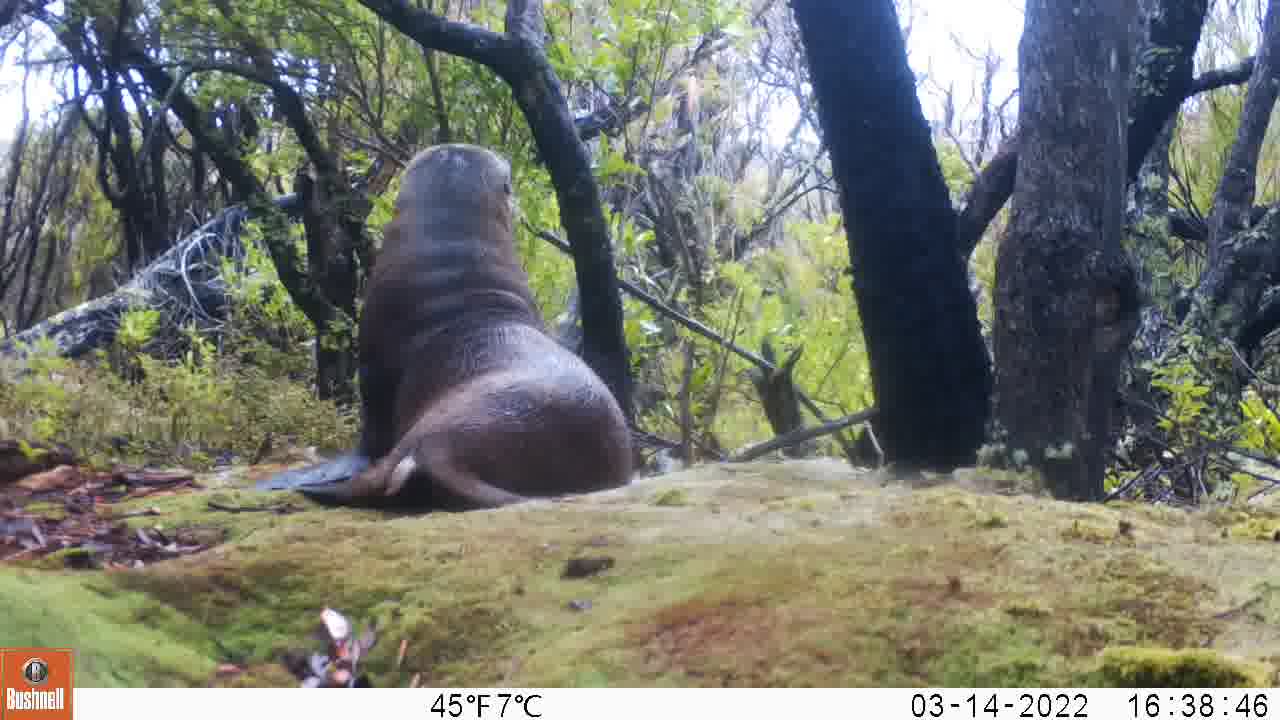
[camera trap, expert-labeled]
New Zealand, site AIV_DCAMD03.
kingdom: Animalia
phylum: Chordata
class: Mammalia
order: Carnivora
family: Otariidae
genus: Phocarctos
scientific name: Phocarctos hookeri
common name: new zealand sea lion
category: sealion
Sealion (new zealand sea lion) (Phocarctos hookeri).